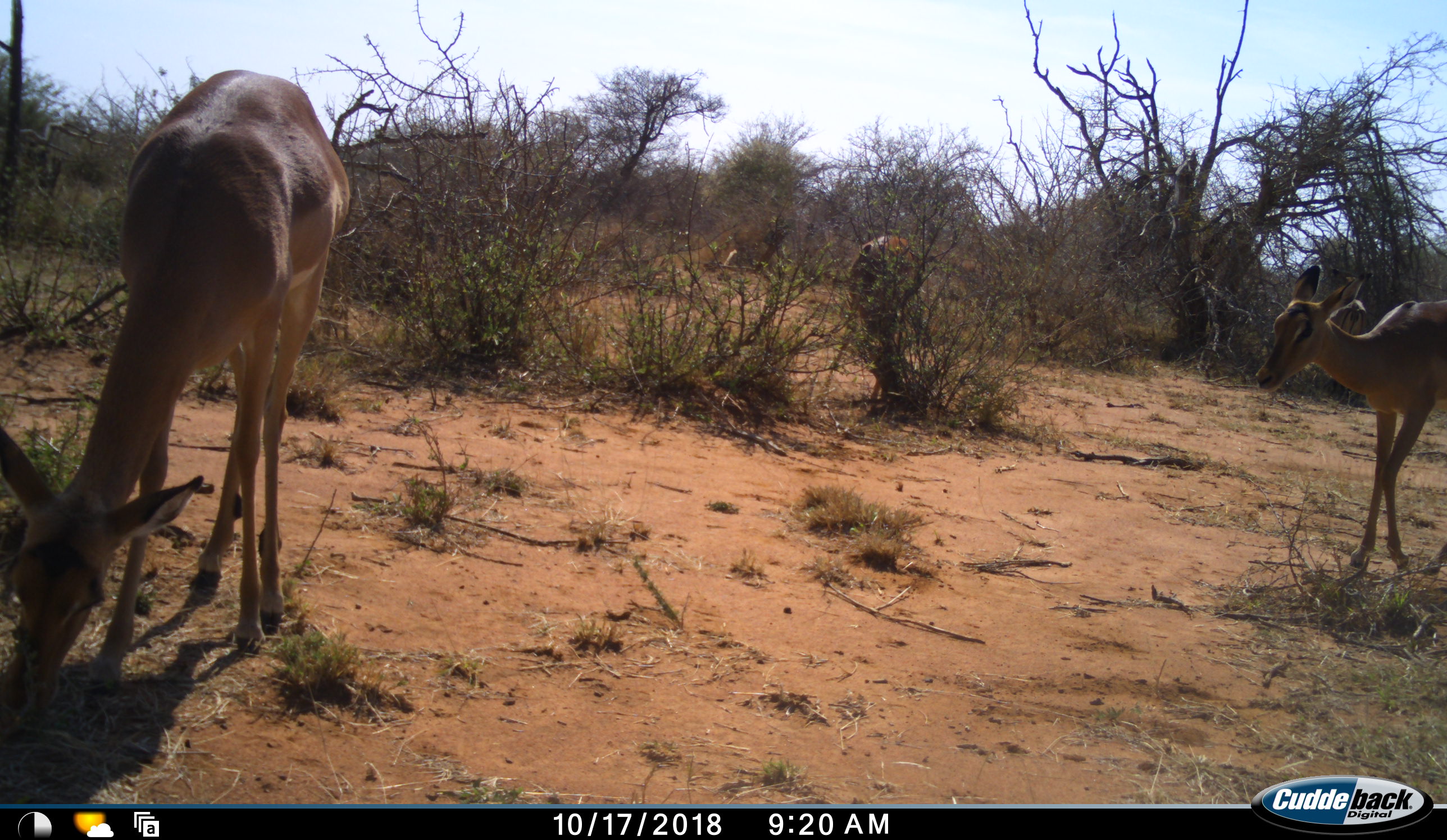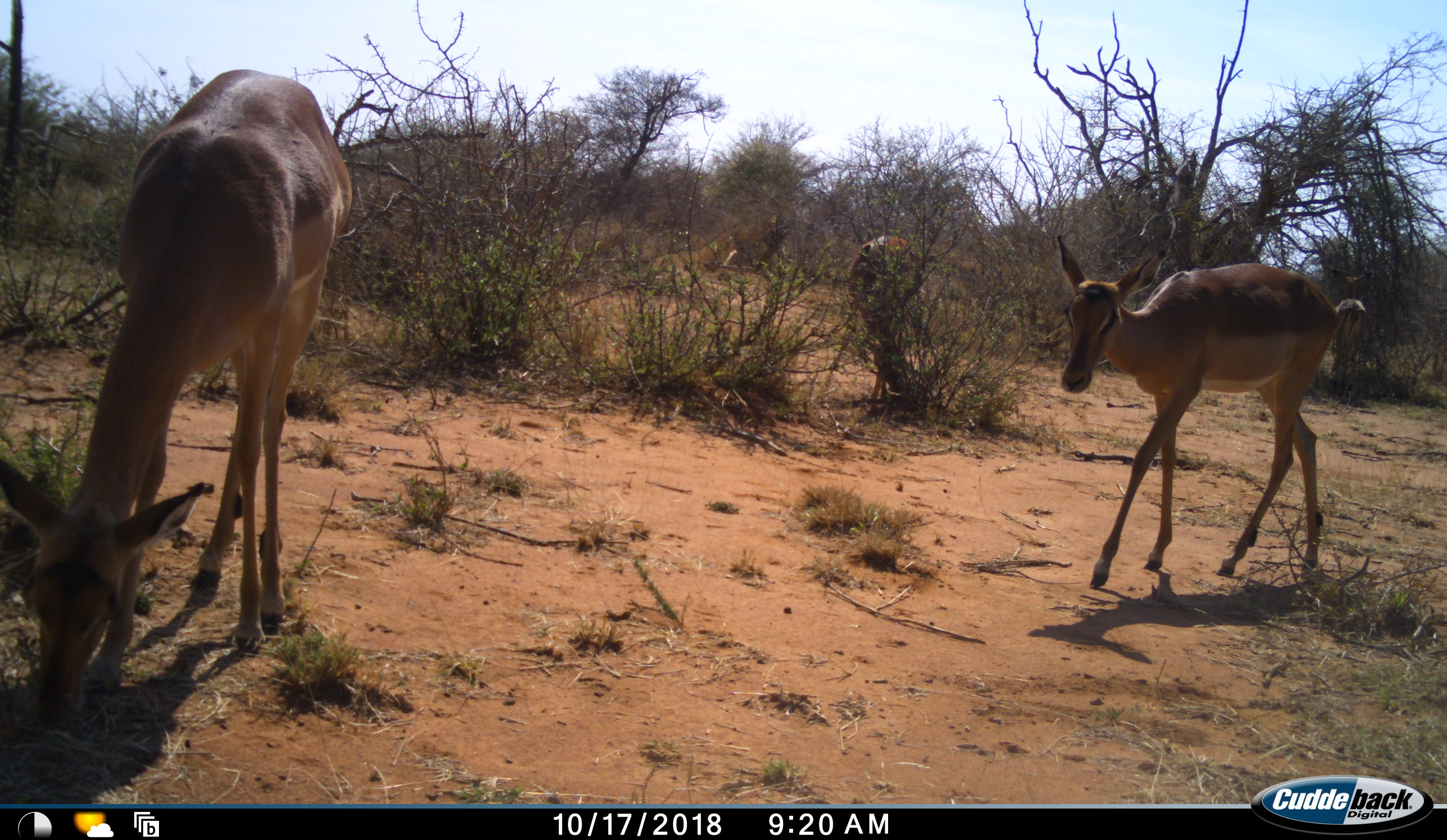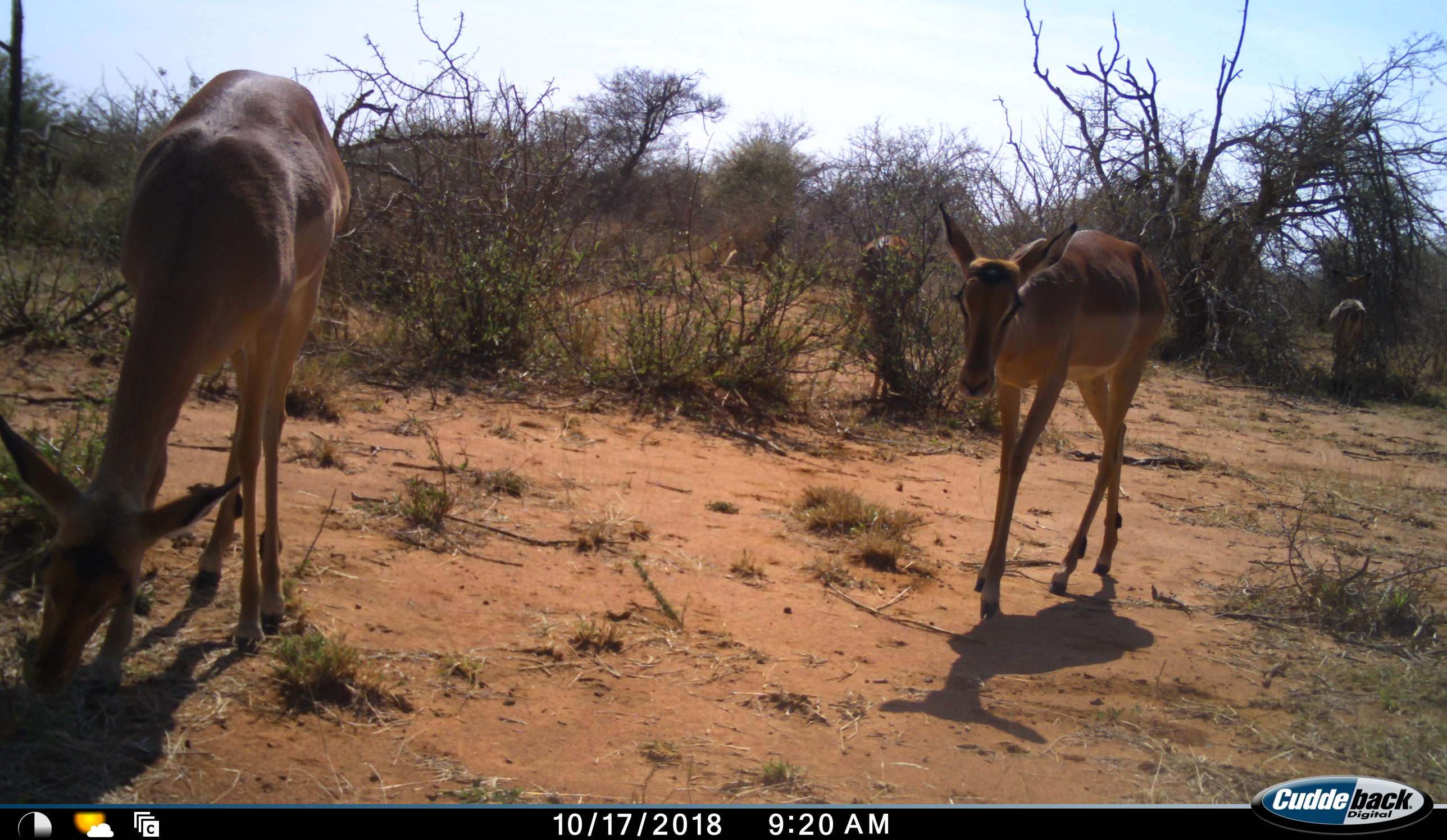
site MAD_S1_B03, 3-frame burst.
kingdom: Animalia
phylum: Chordata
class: Mammalia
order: Artiodactyla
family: Bovidae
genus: Aepyceros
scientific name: Aepyceros melampus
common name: impala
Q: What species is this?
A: Impala (Aepyceros melampus).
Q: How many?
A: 4.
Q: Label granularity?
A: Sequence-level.